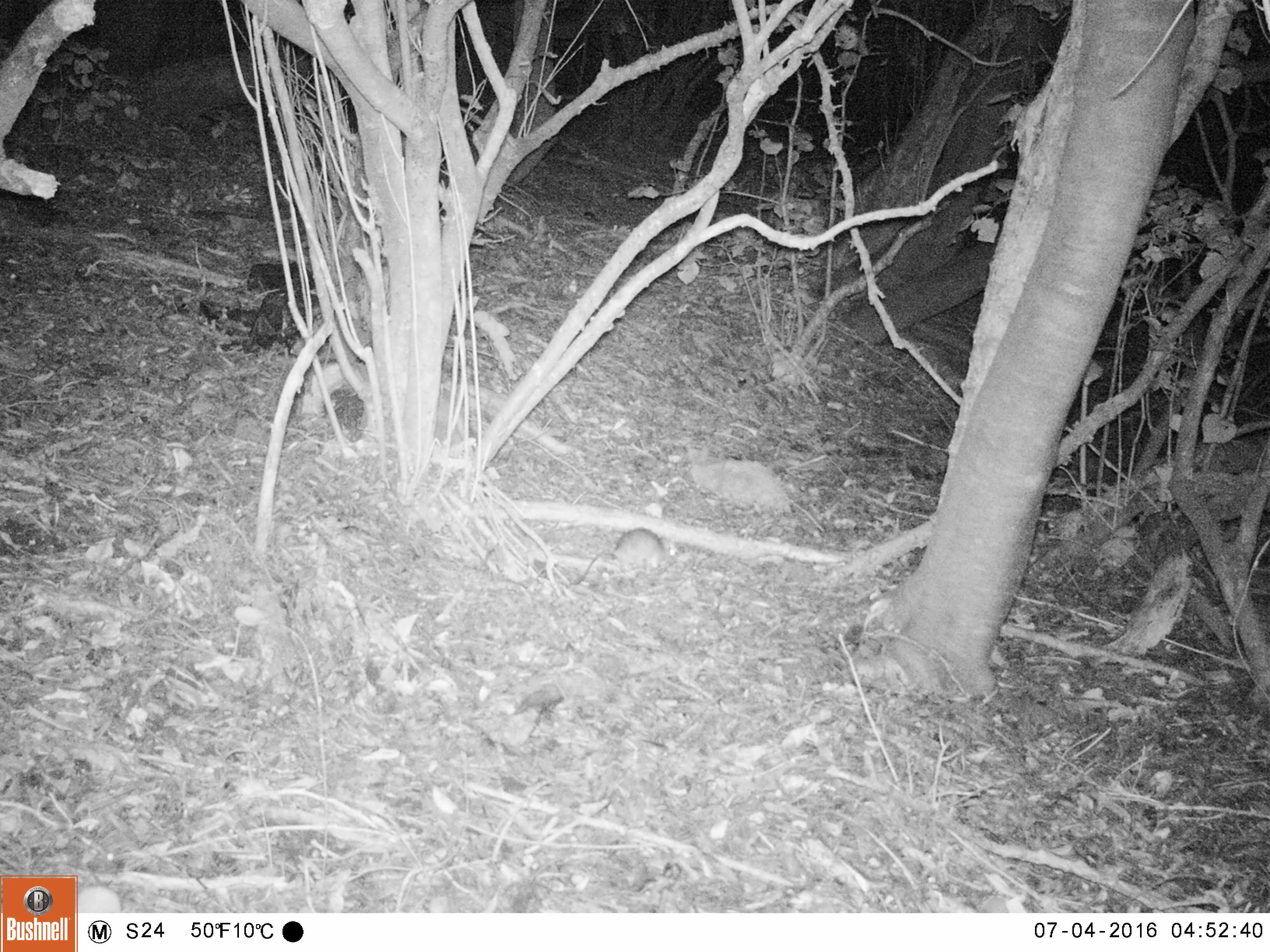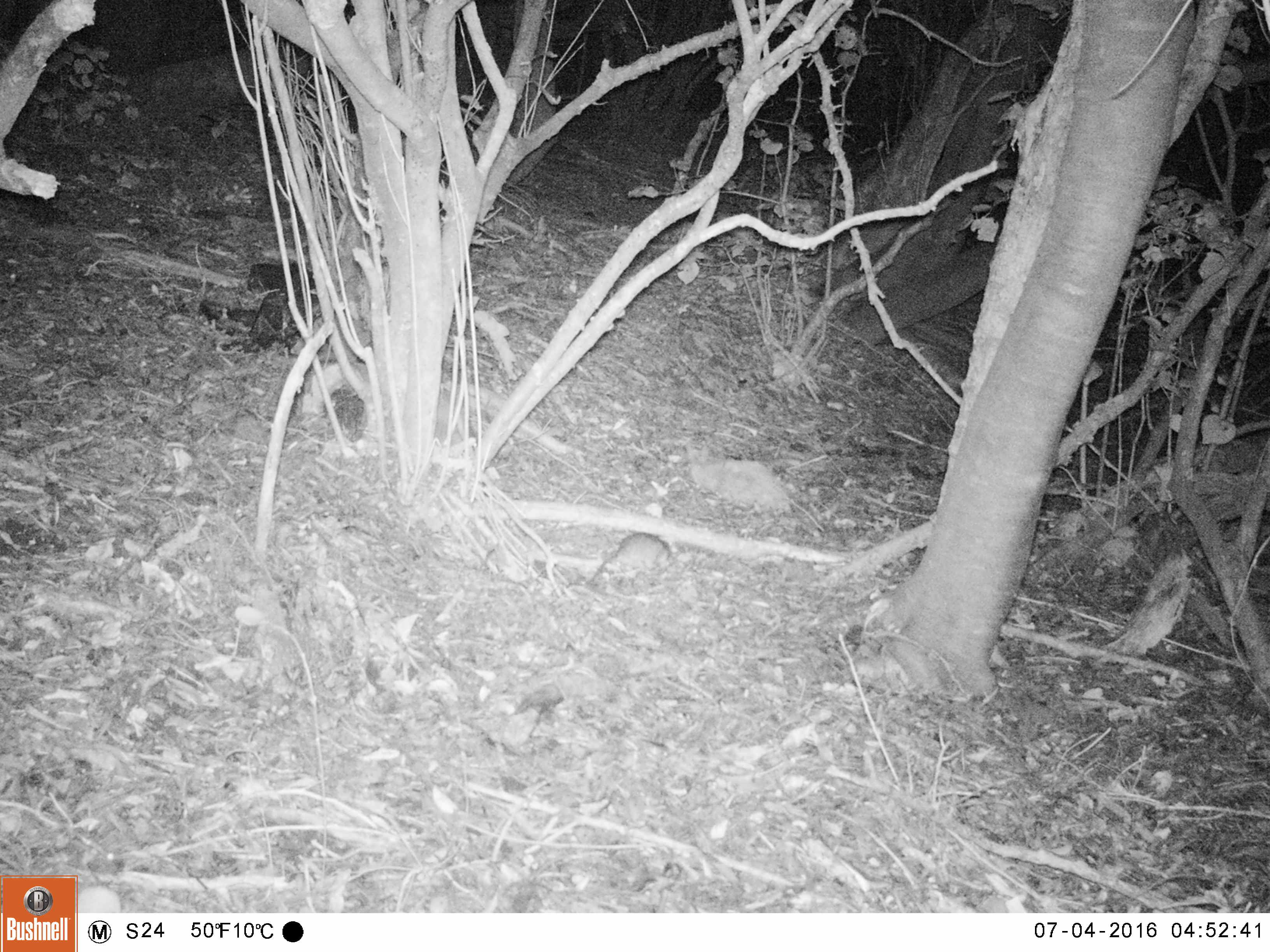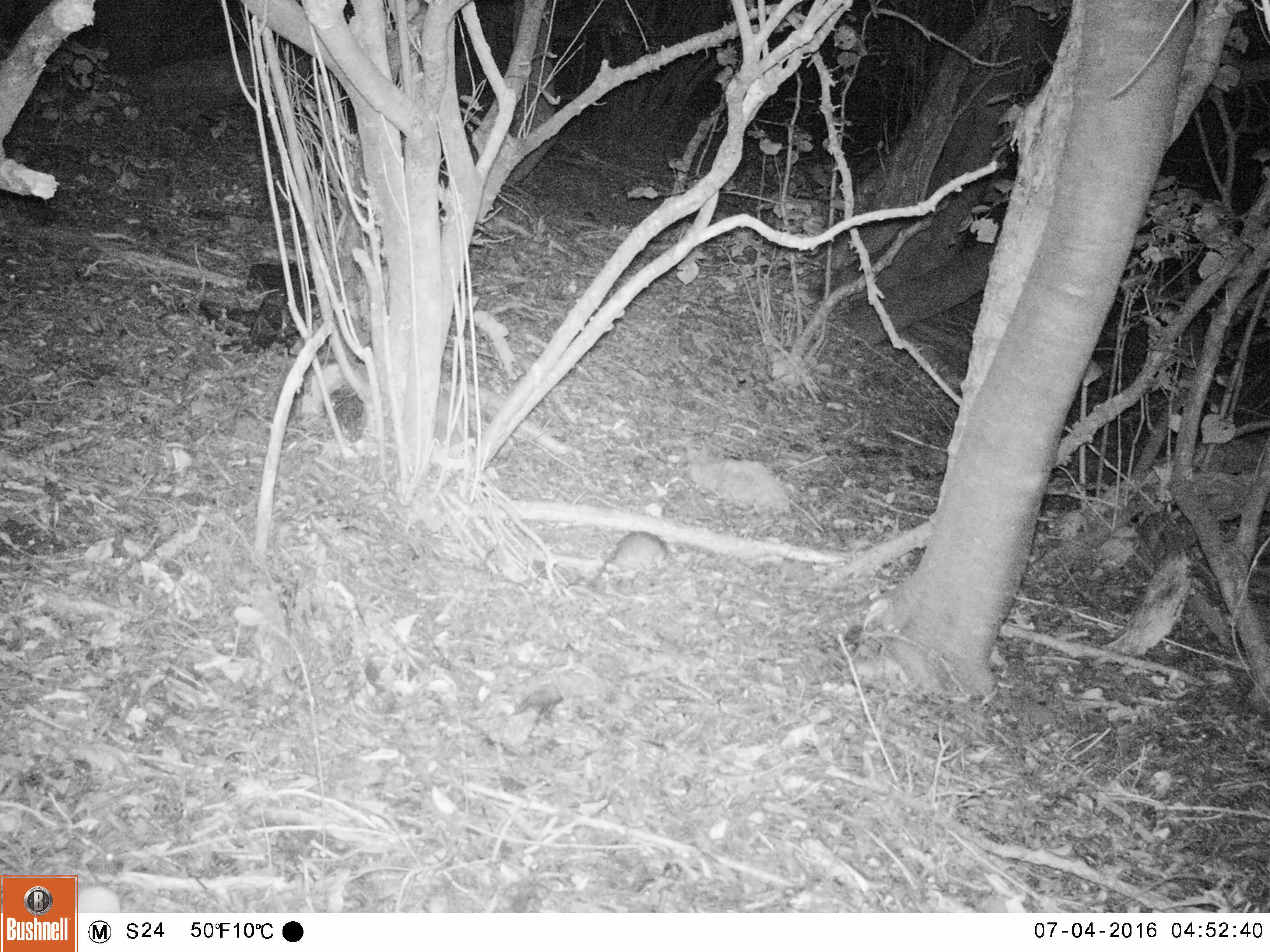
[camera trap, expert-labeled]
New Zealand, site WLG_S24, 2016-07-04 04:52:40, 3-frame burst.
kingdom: Animalia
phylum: Chordata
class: Mammalia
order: Rodentia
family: Muridae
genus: Rattus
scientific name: Rattus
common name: rat